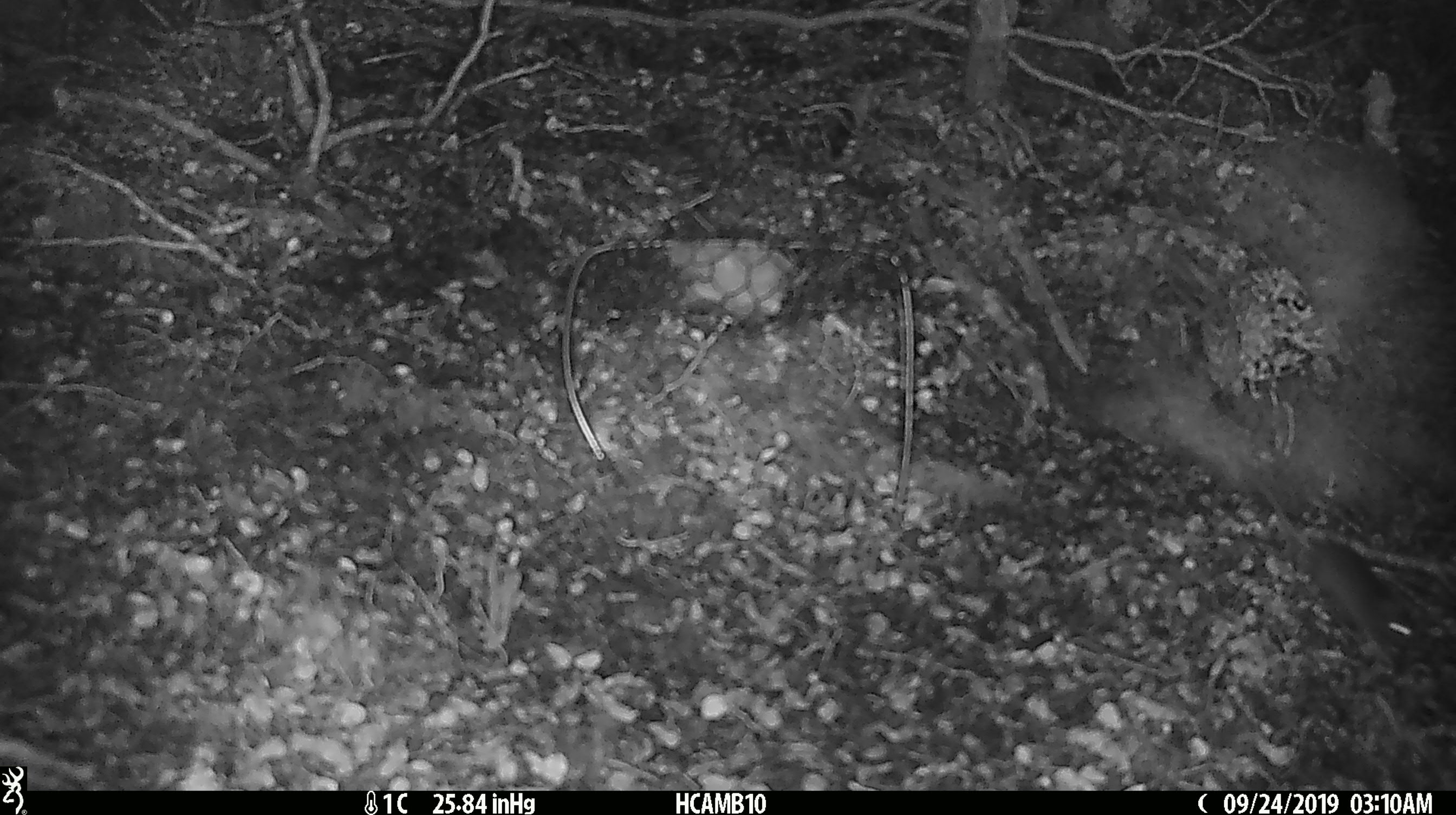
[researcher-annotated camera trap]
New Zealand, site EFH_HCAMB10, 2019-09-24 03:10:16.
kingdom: Animalia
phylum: Chordata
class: Mammalia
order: Rodentia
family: Muridae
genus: Mus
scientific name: Mus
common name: mouse